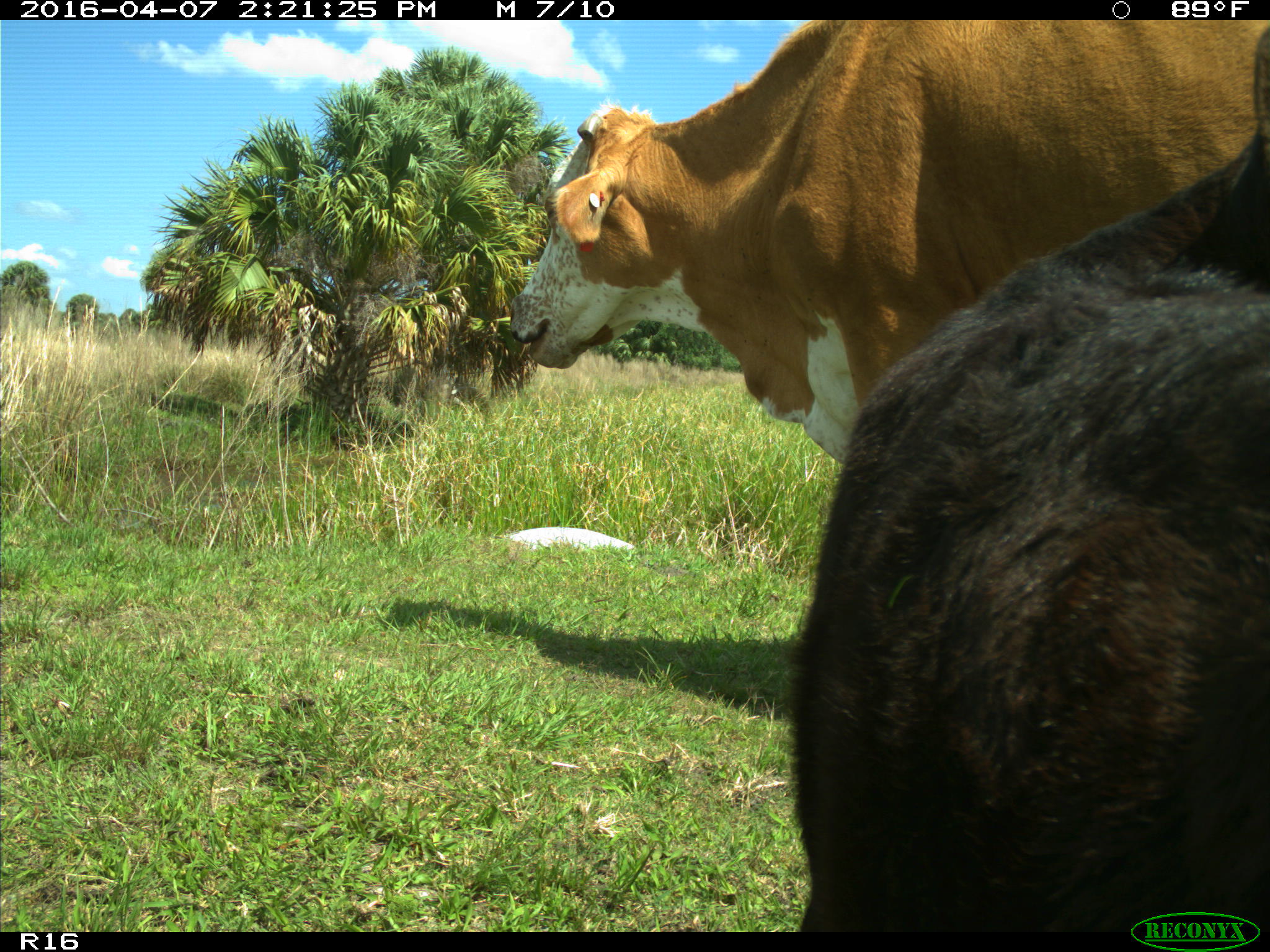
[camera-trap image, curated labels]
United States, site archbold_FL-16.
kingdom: Animalia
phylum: Chordata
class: Mammalia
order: Artiodactyla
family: Bovidae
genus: Bos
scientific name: Bos taurus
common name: domestic cow